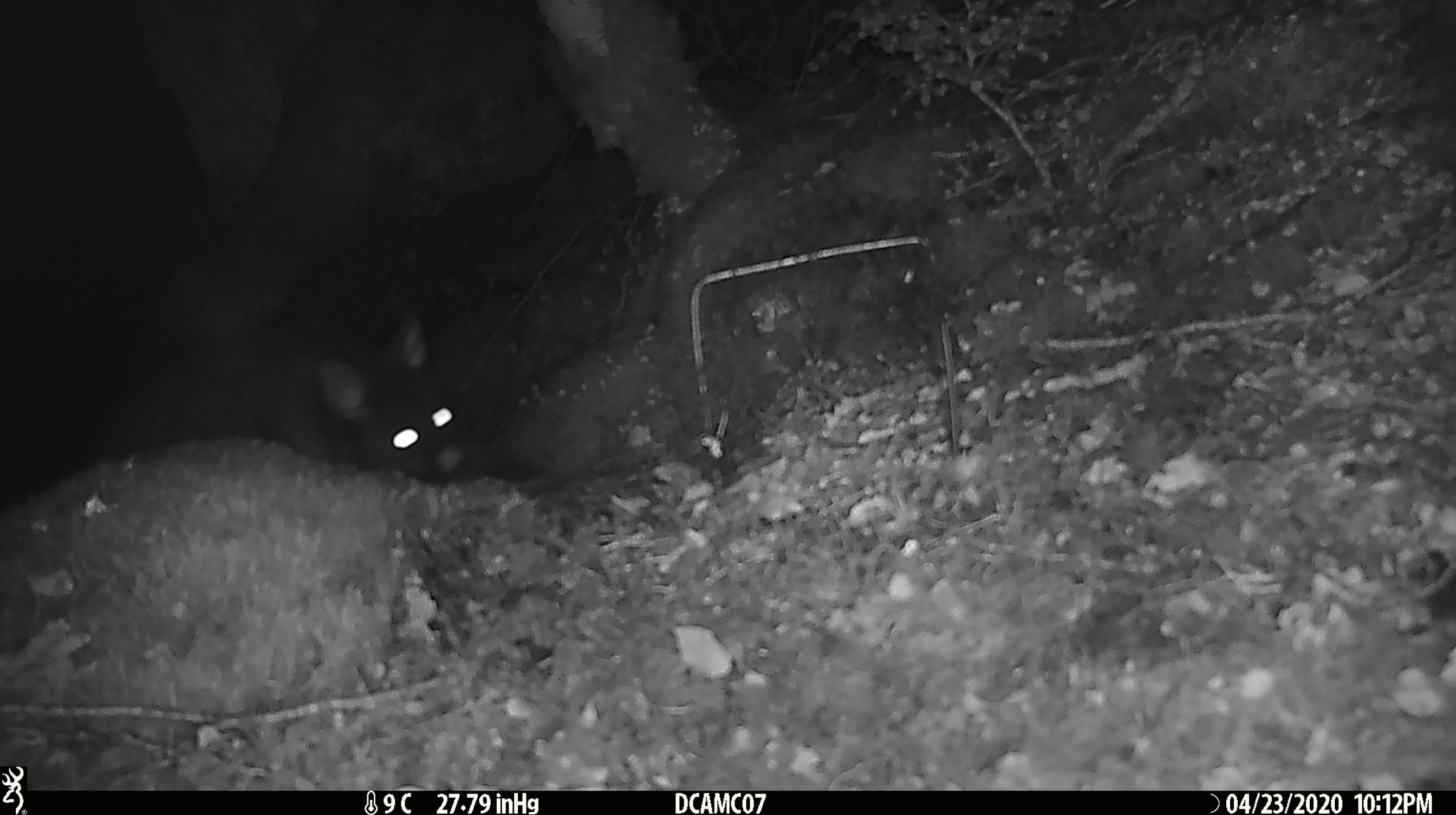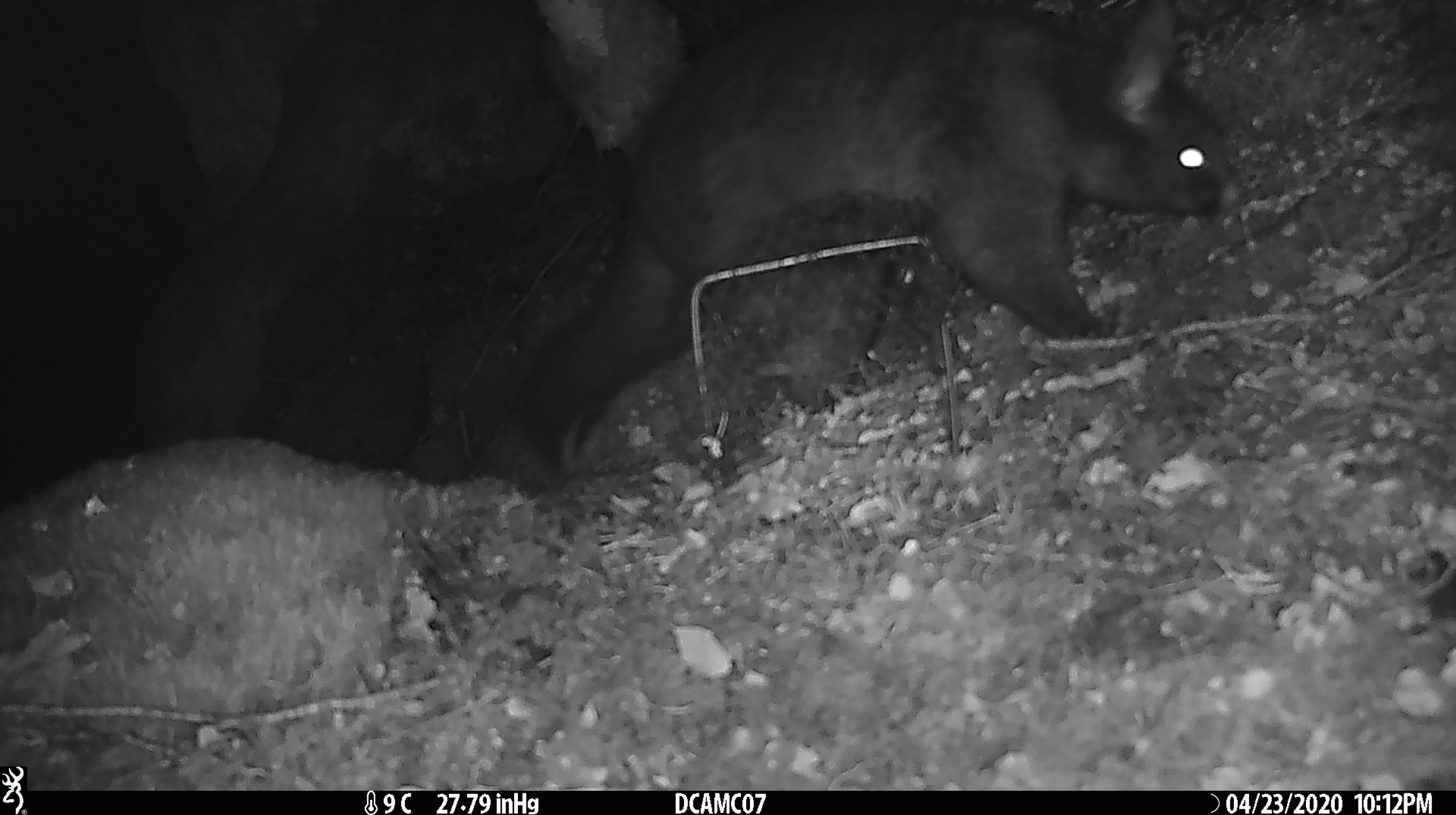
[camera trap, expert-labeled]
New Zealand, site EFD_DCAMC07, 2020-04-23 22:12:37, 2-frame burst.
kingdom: Animalia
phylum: Chordata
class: Mammalia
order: Diprotodontia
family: Phalangeridae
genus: Trichosurus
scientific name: Trichosurus vulpecula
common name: common brushtail possum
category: possum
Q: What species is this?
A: Possum (common brushtail possum) (Trichosurus vulpecula).